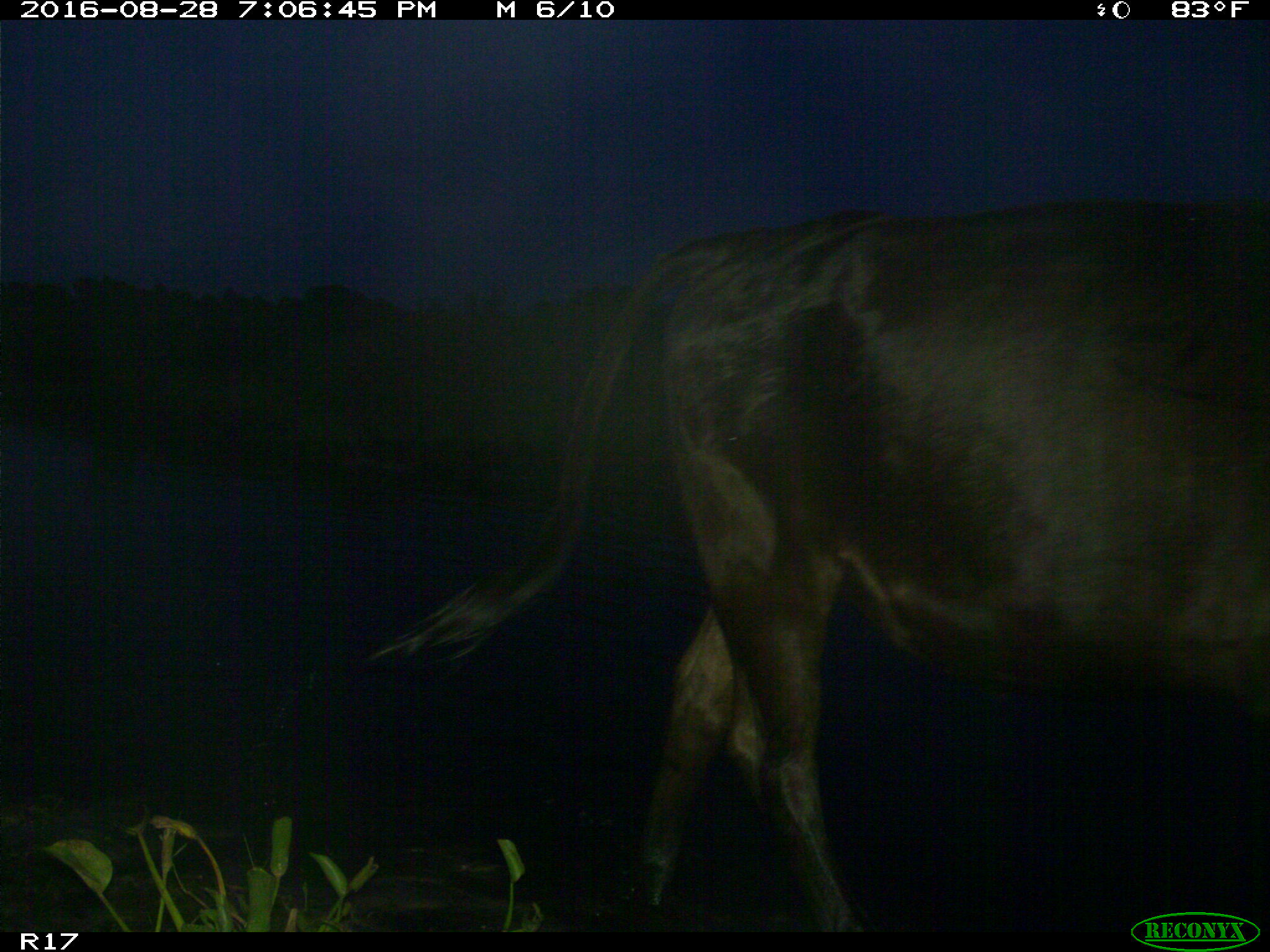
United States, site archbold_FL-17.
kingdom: Animalia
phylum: Chordata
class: Mammalia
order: Artiodactyla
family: Bovidae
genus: Bos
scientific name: Bos taurus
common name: domestic cow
Bos taurus (domestic cow).